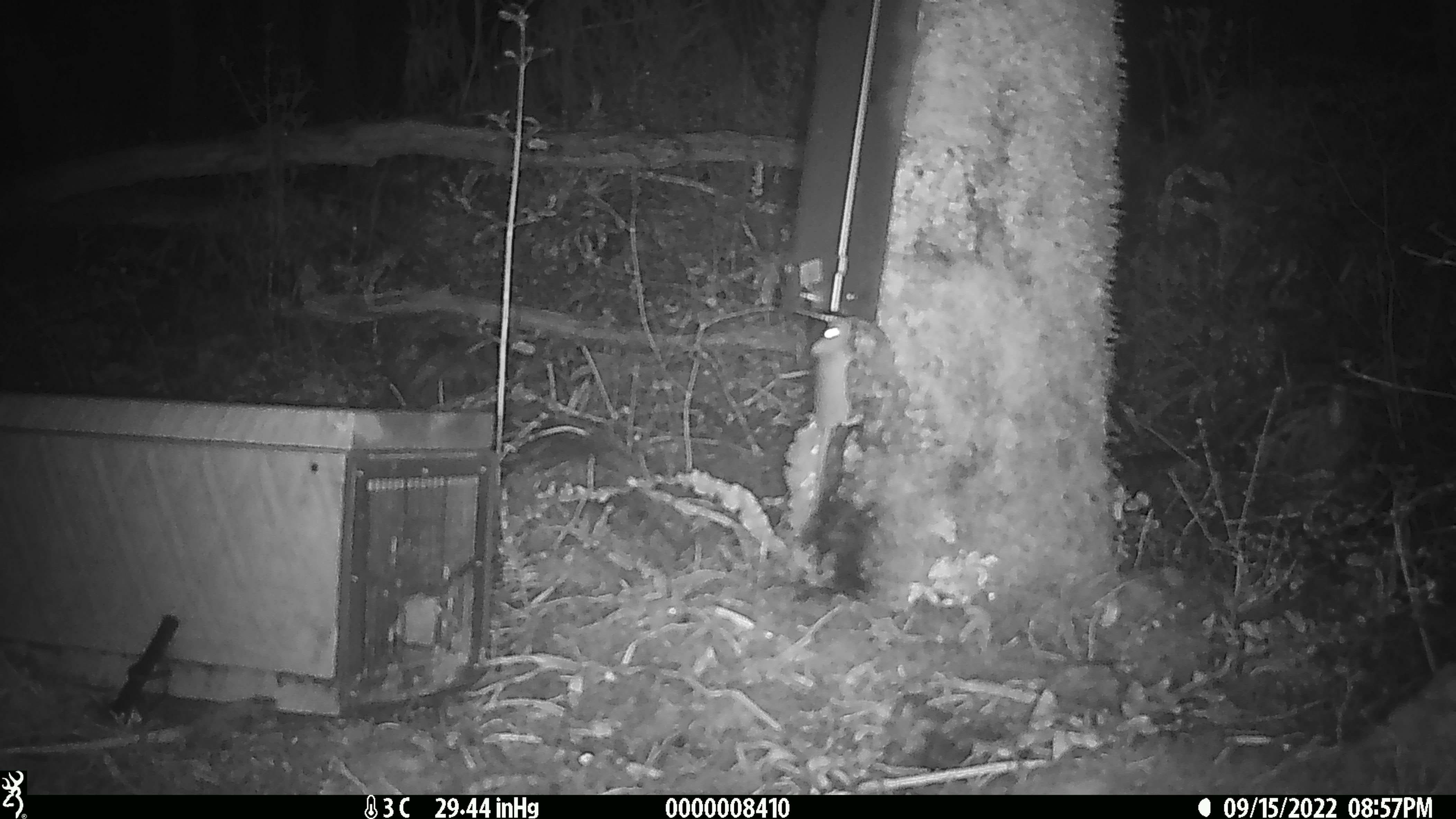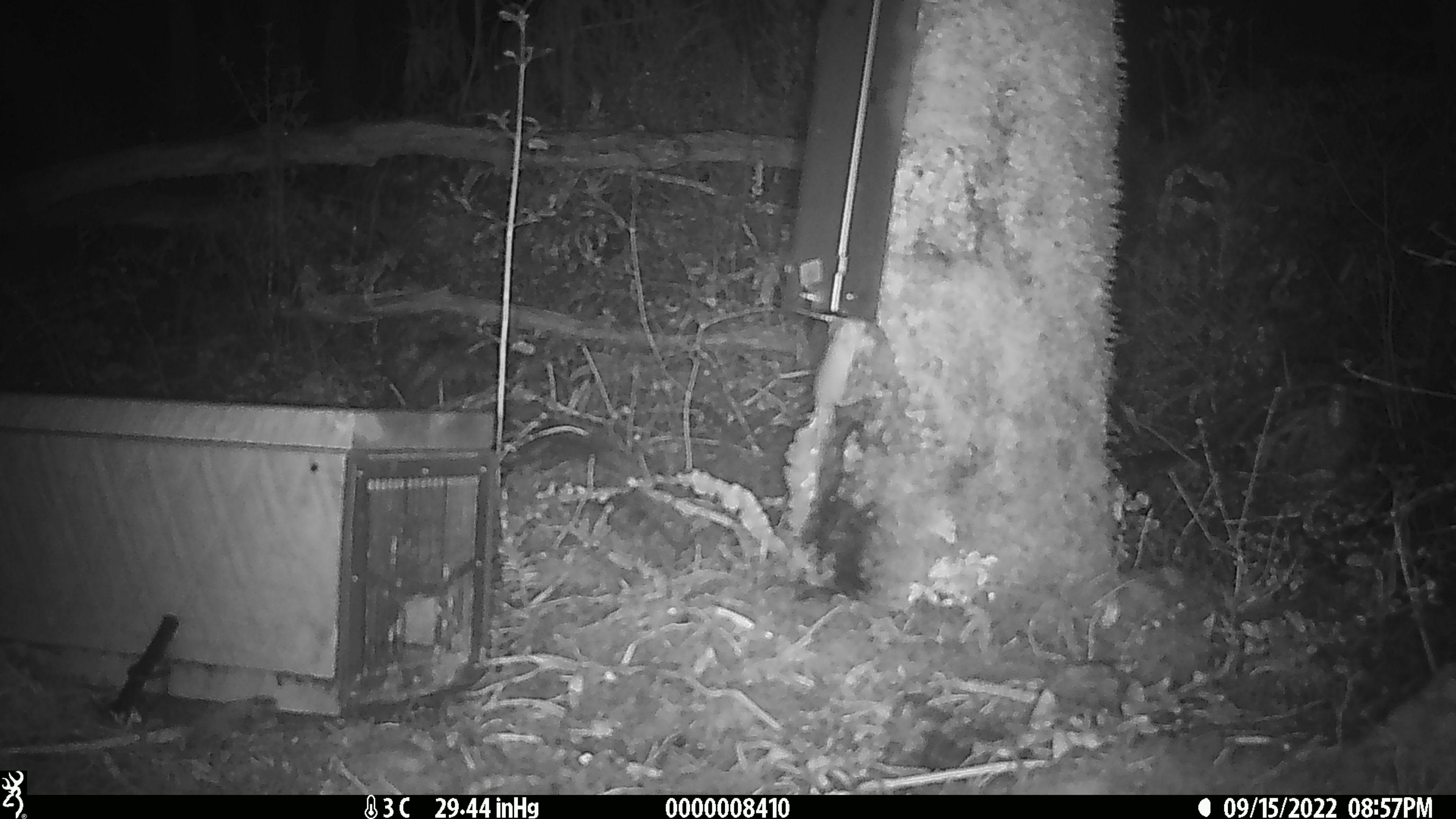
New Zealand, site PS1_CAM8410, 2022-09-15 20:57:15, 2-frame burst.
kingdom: Animalia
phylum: Chordata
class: Mammalia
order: Rodentia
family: Muridae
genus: Mus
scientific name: Mus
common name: mouse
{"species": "mouse (Mus)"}